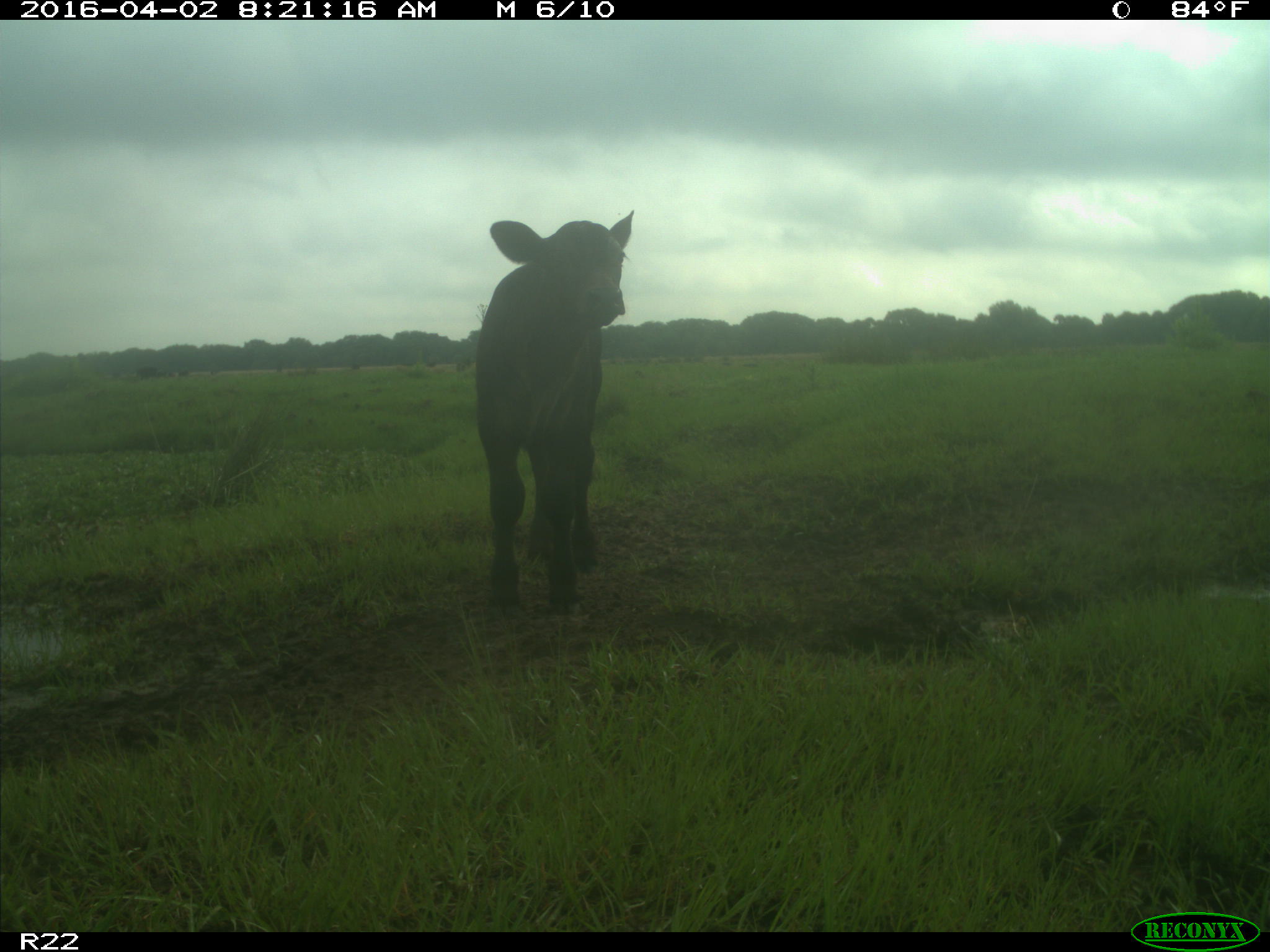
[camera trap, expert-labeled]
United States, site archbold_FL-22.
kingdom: Animalia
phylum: Chordata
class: Mammalia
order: Artiodactyla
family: Bovidae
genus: Bos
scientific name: Bos taurus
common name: domestic cow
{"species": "Bos taurus (domestic cow)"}